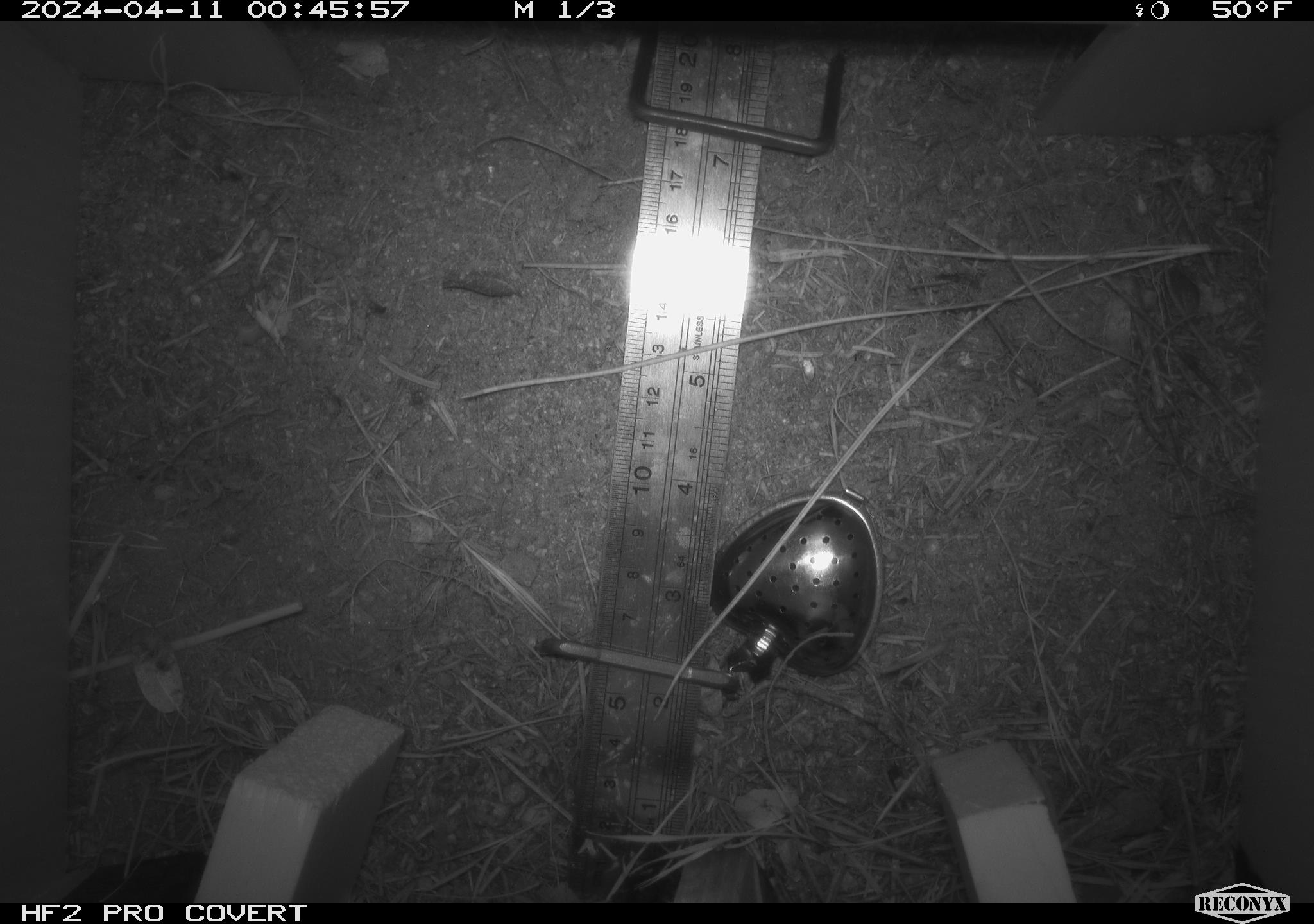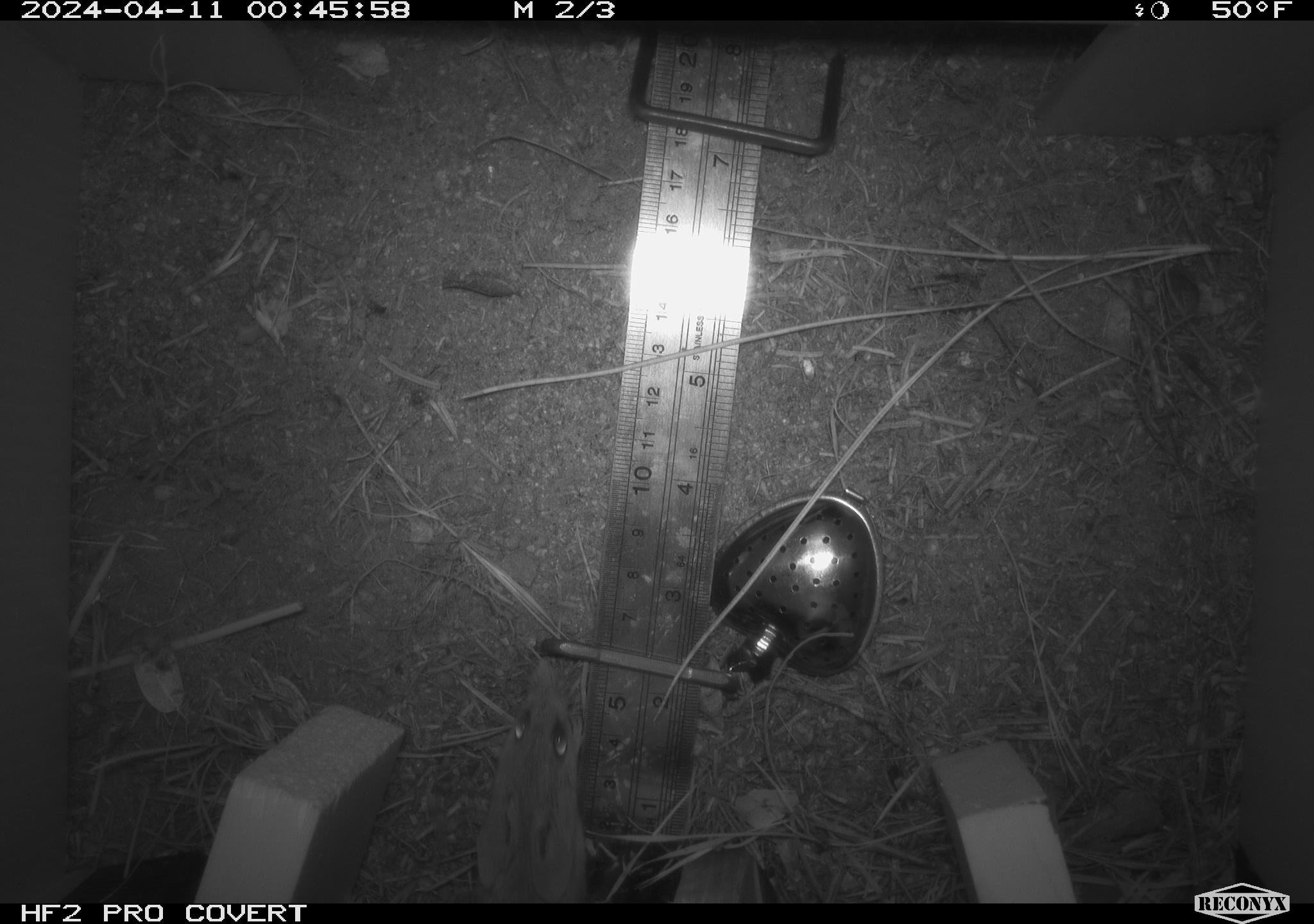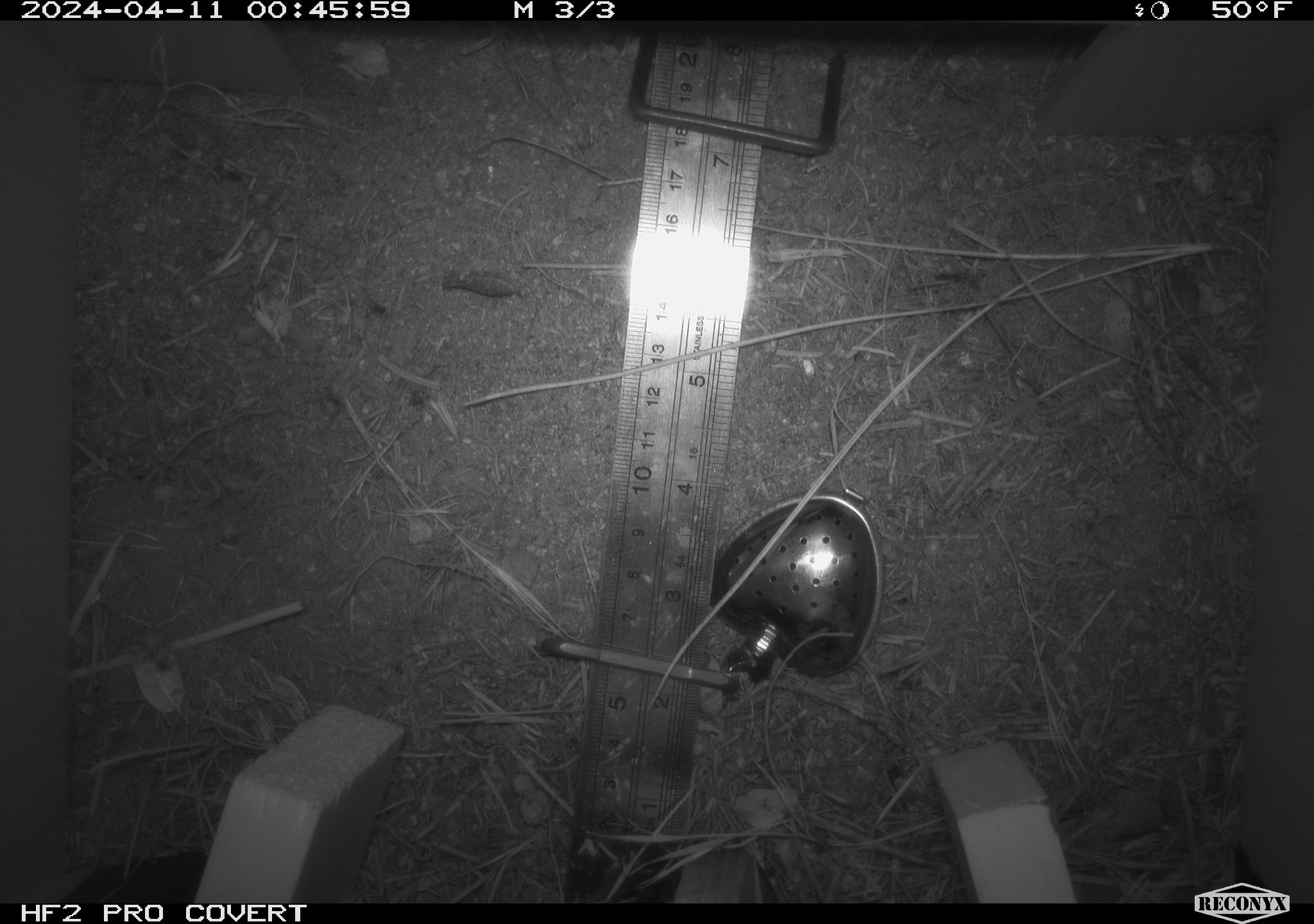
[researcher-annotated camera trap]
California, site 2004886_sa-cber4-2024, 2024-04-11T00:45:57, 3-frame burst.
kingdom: Animalia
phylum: Chordata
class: Mammalia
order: Rodentia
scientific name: Rodentia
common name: mouse species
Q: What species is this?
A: Mouse species (Rodentia).